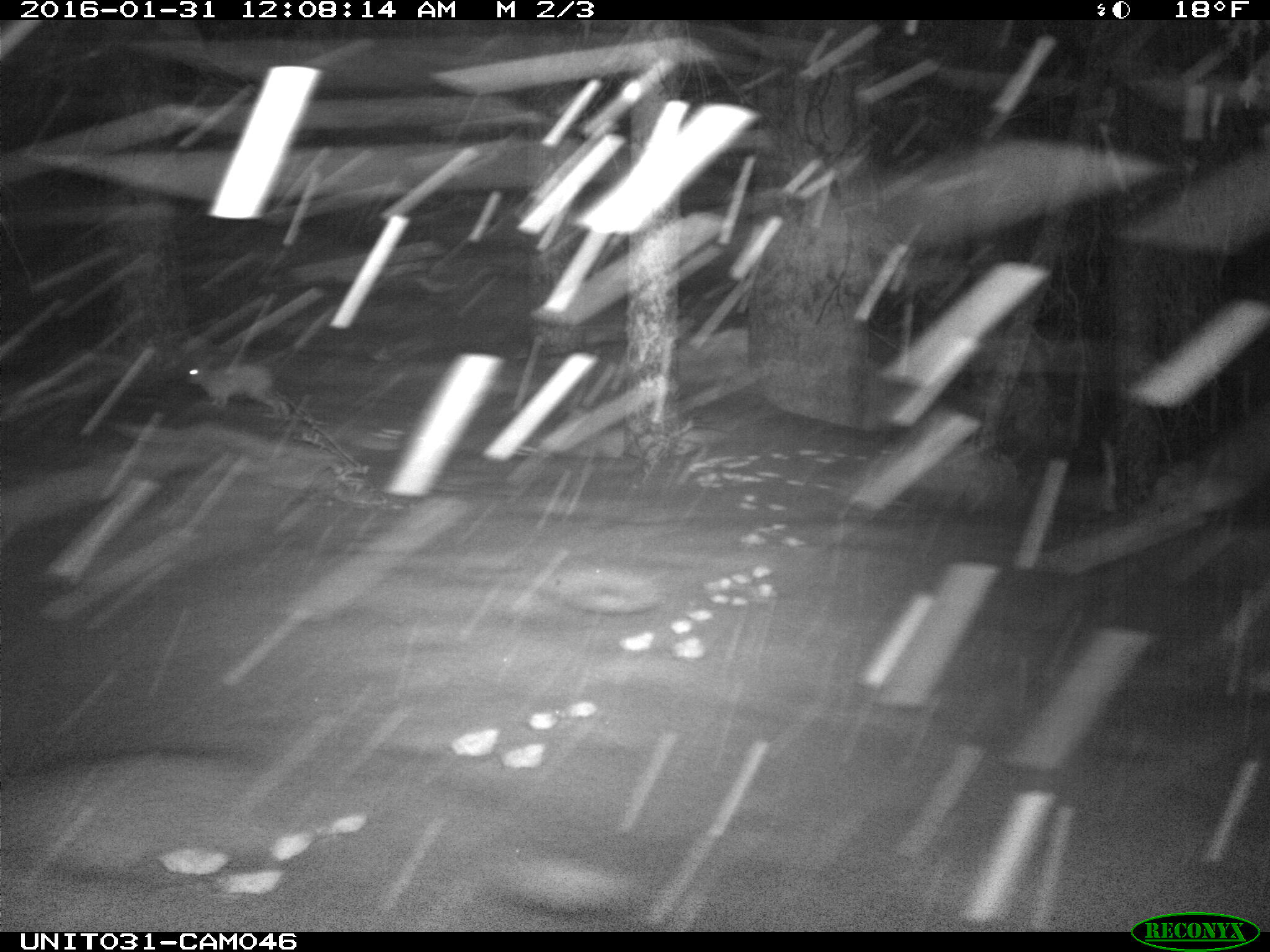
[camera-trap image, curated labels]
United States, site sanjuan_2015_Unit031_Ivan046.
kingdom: Animalia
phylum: Chordata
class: Mammalia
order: Lagomorpha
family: Leporidae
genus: Lepus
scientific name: Lepus americanus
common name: snowshoe hare